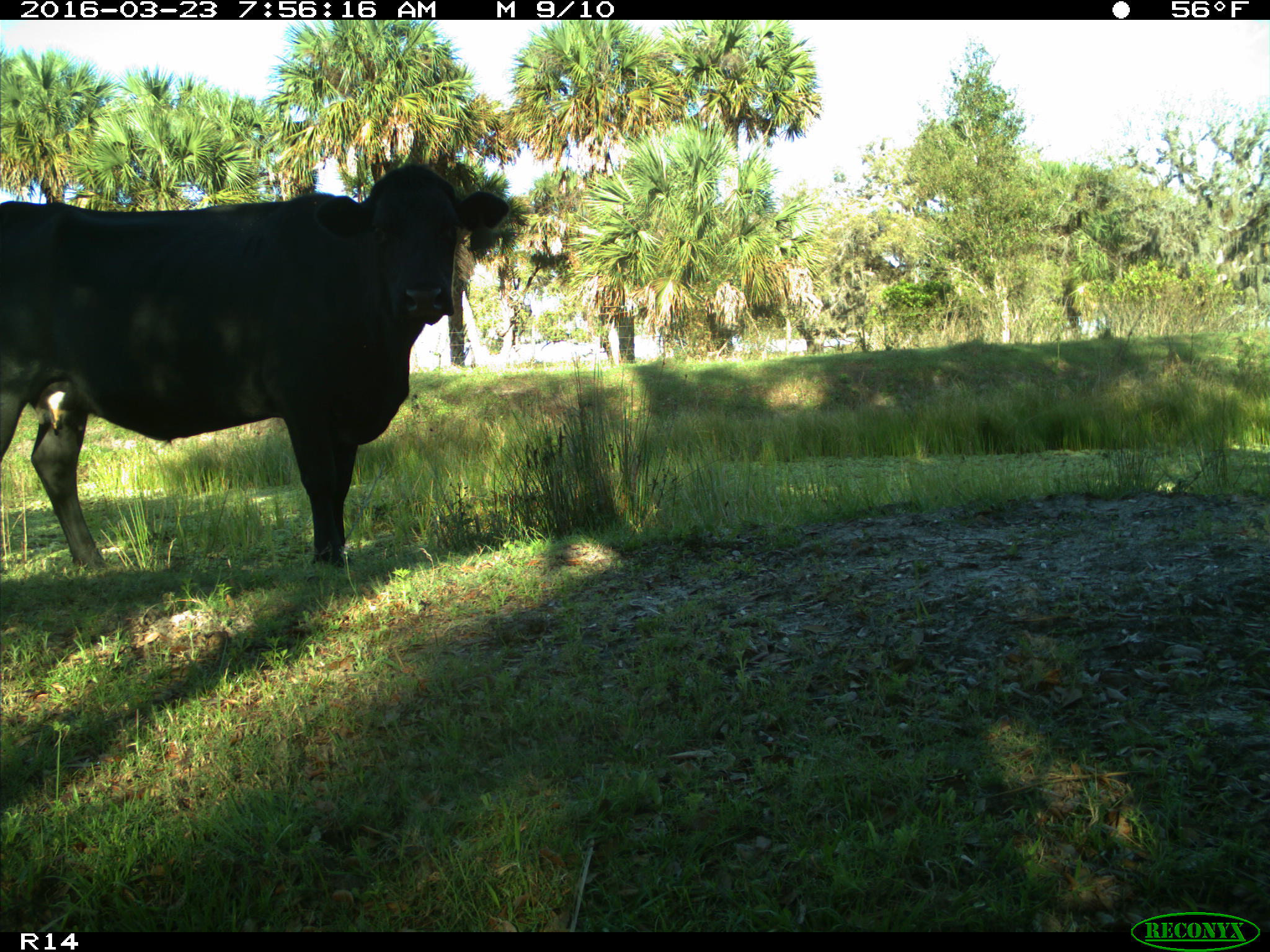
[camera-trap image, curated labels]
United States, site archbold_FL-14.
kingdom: Animalia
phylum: Chordata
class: Mammalia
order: Artiodactyla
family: Bovidae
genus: Bos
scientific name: Bos taurus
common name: domestic cow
Bos taurus (domestic cow).